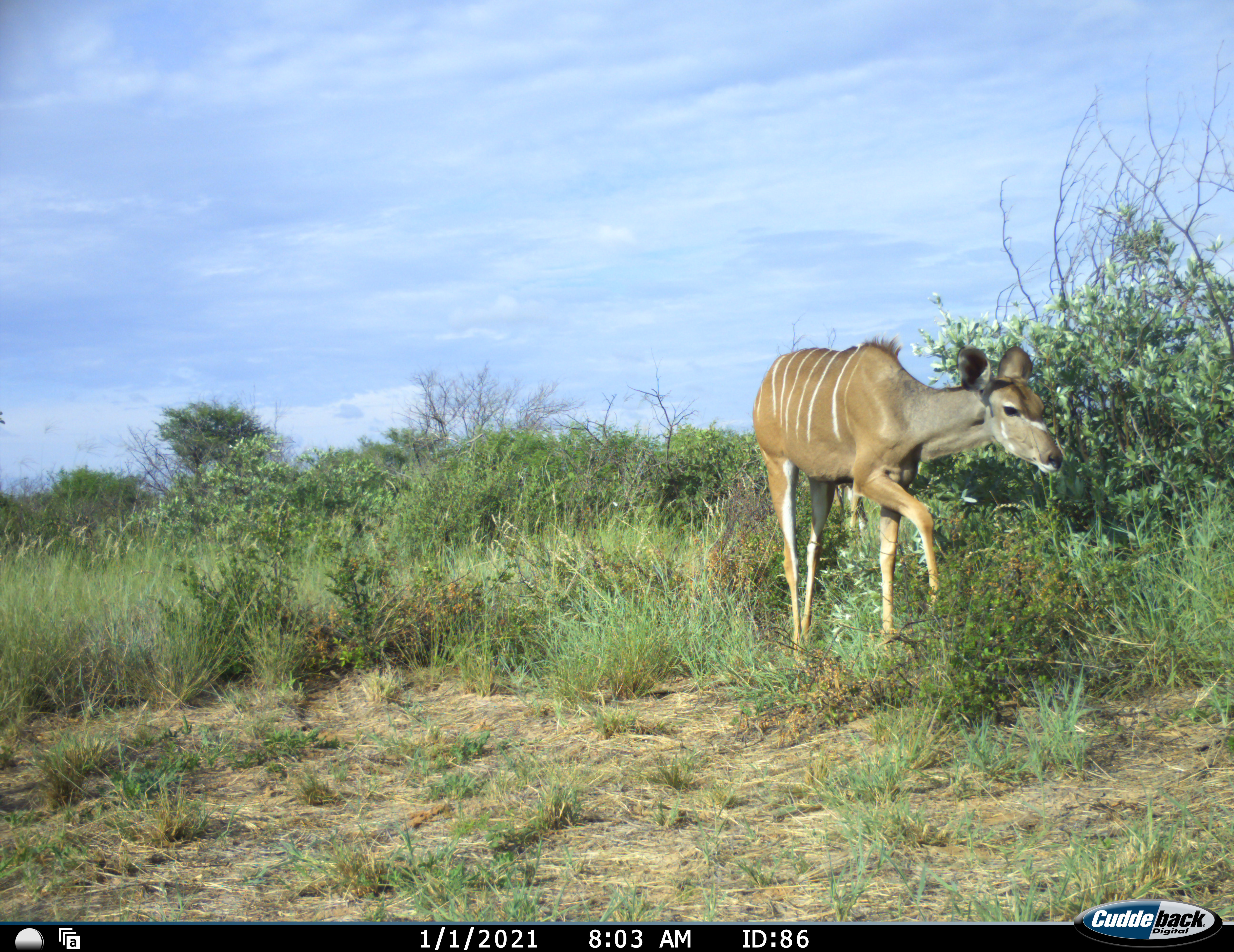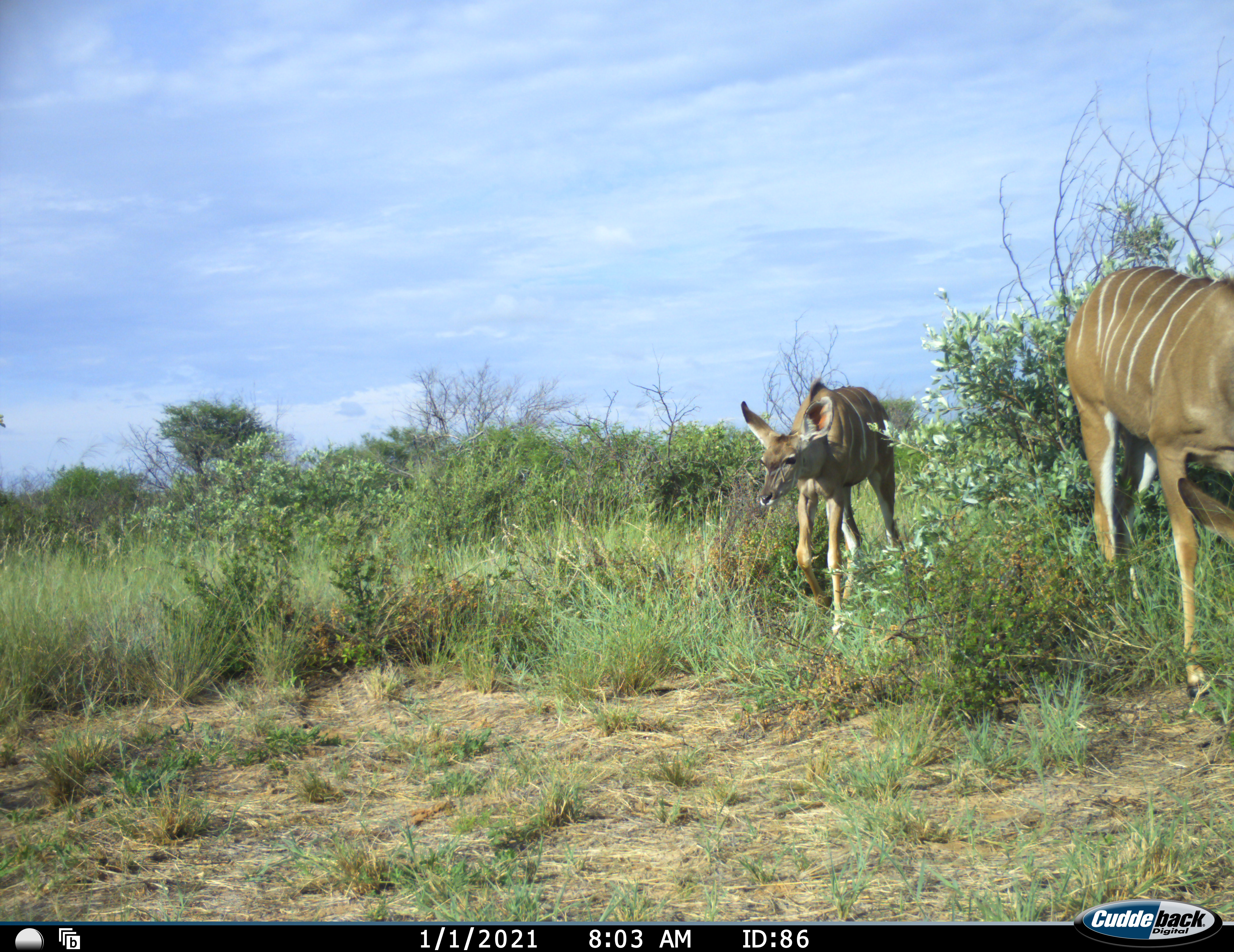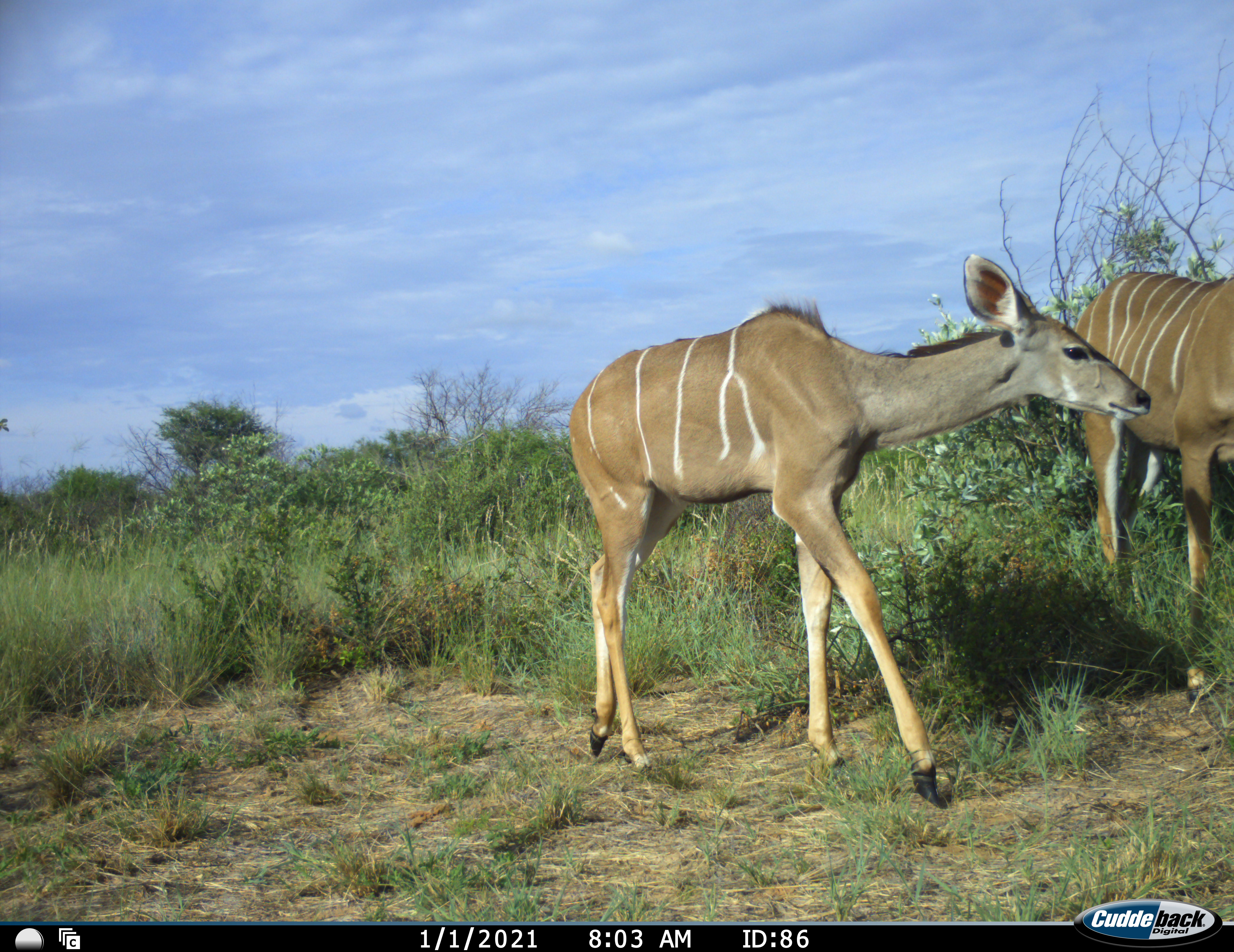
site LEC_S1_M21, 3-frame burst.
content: unidentified animal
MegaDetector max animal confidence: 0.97